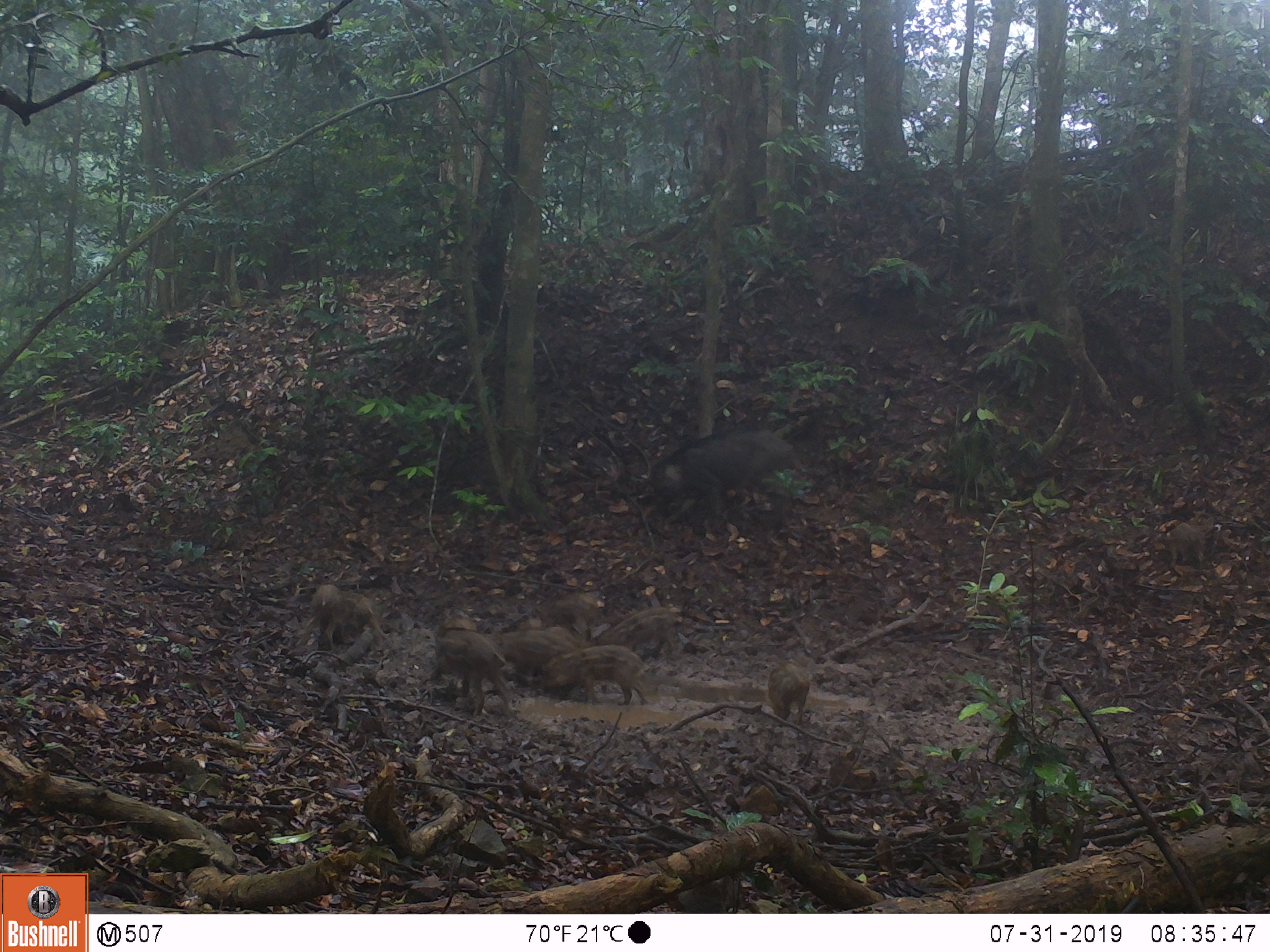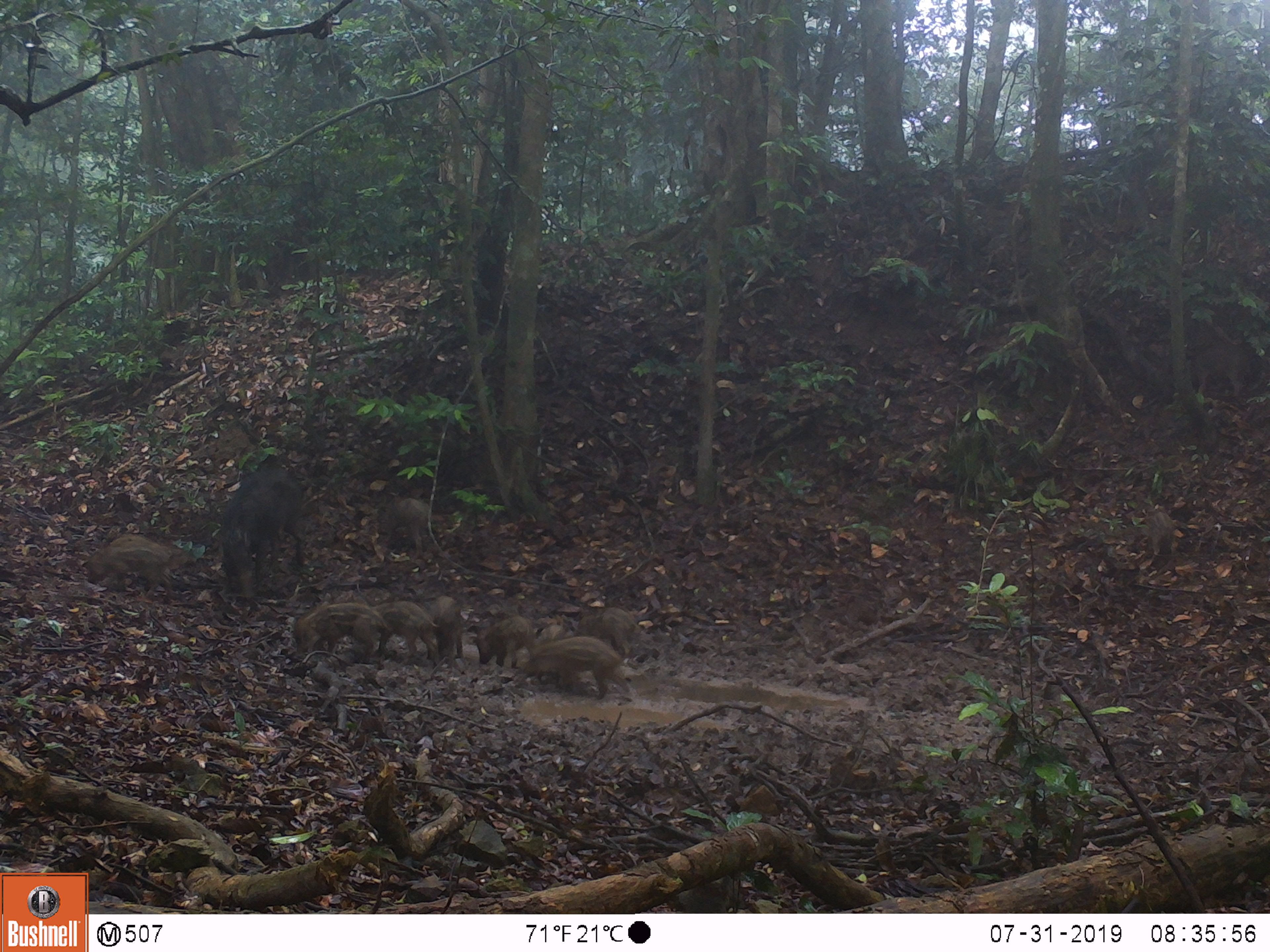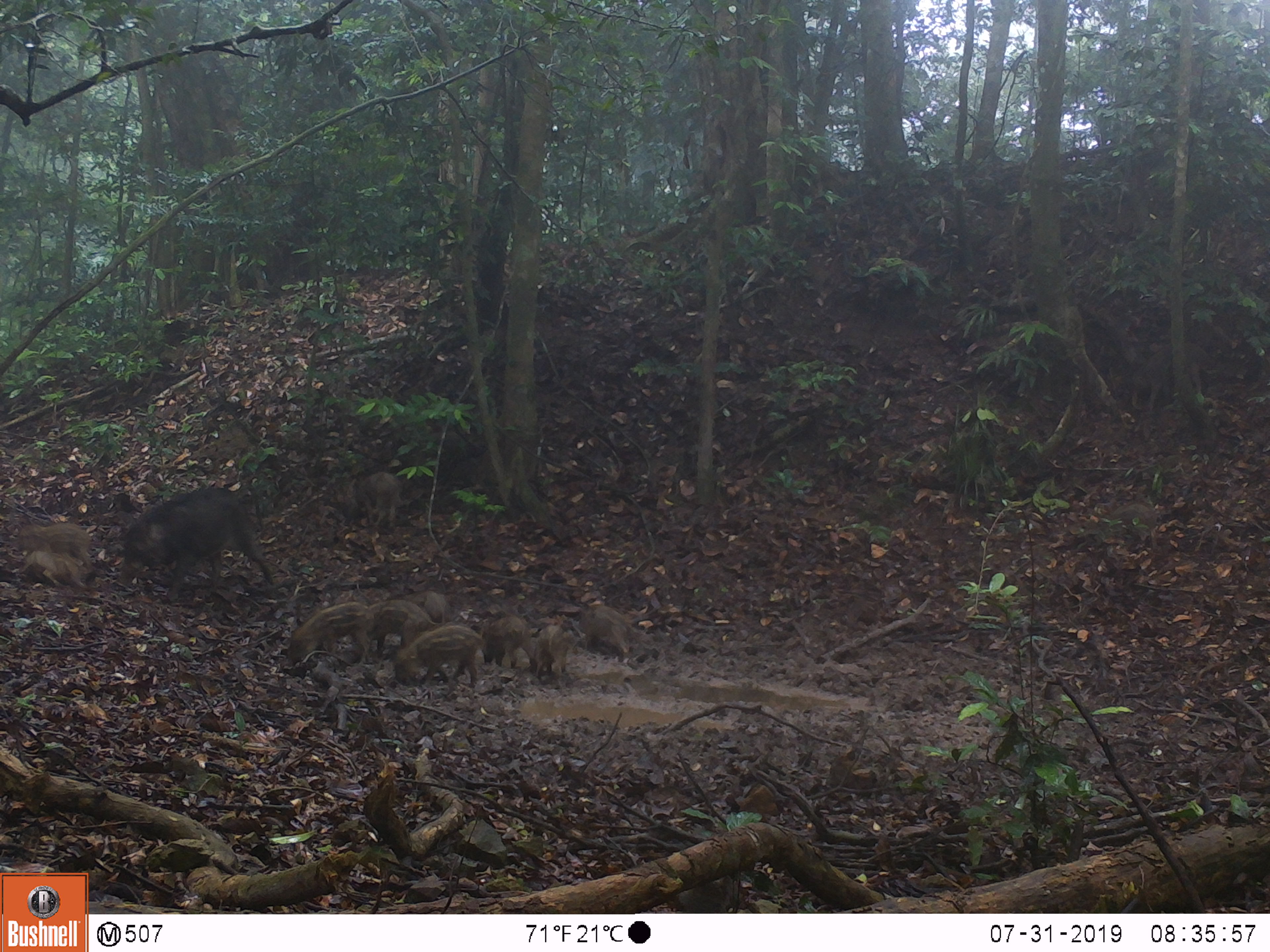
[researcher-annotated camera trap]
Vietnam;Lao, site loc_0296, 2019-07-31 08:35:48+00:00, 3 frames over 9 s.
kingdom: Animalia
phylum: Chordata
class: Mammalia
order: Artiodactyla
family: Suidae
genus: Sus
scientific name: Sus scrofa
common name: eurasian wild pig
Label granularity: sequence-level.